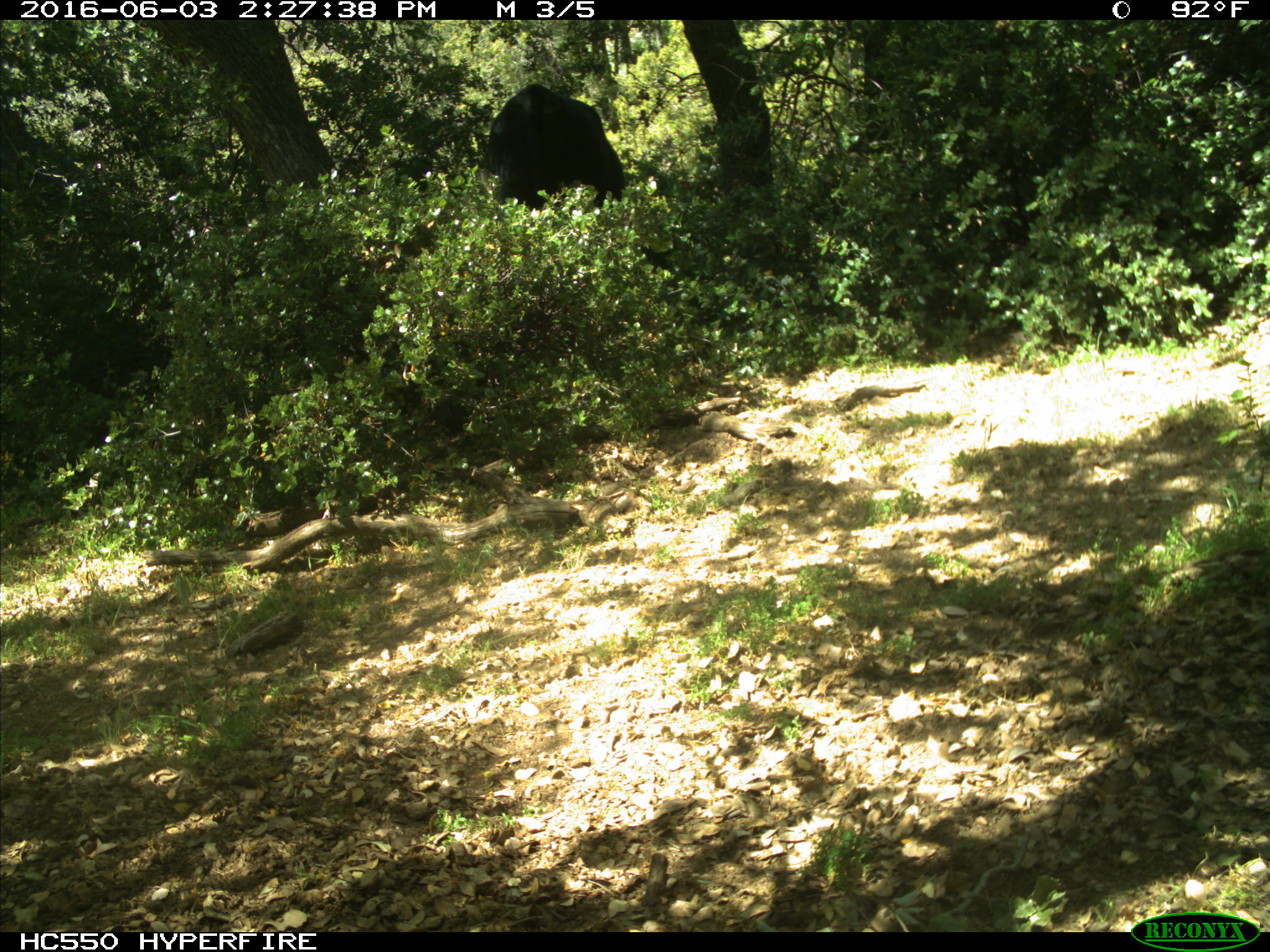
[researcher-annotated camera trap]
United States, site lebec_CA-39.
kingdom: Animalia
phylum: Chordata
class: Mammalia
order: Artiodactyla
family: Bovidae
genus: Bos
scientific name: Bos taurus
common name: domestic cow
Bos taurus (domestic cow).